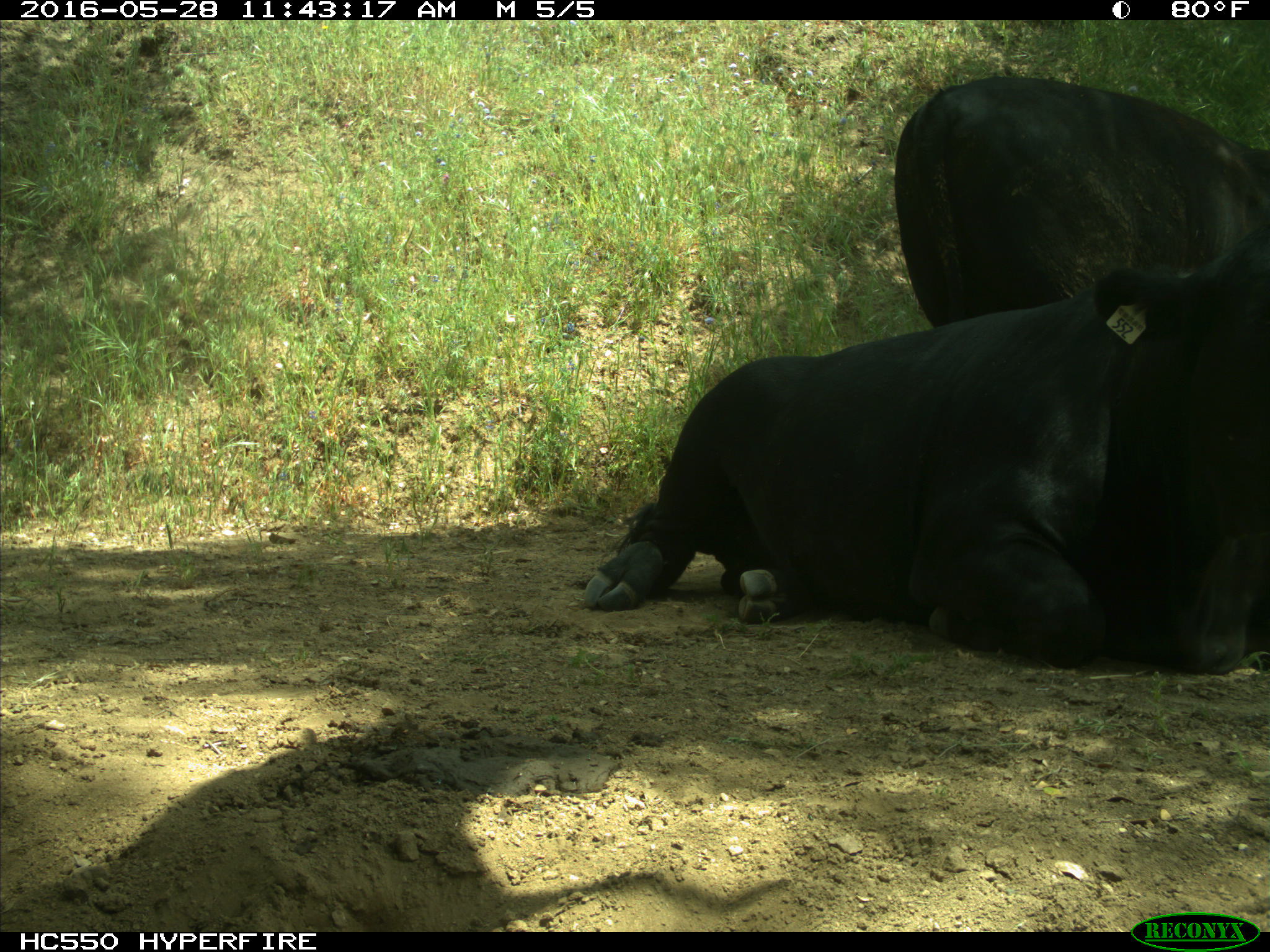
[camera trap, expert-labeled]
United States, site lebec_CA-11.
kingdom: Animalia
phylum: Chordata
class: Mammalia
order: Artiodactyla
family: Bovidae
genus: Bos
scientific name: Bos taurus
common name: domestic cow